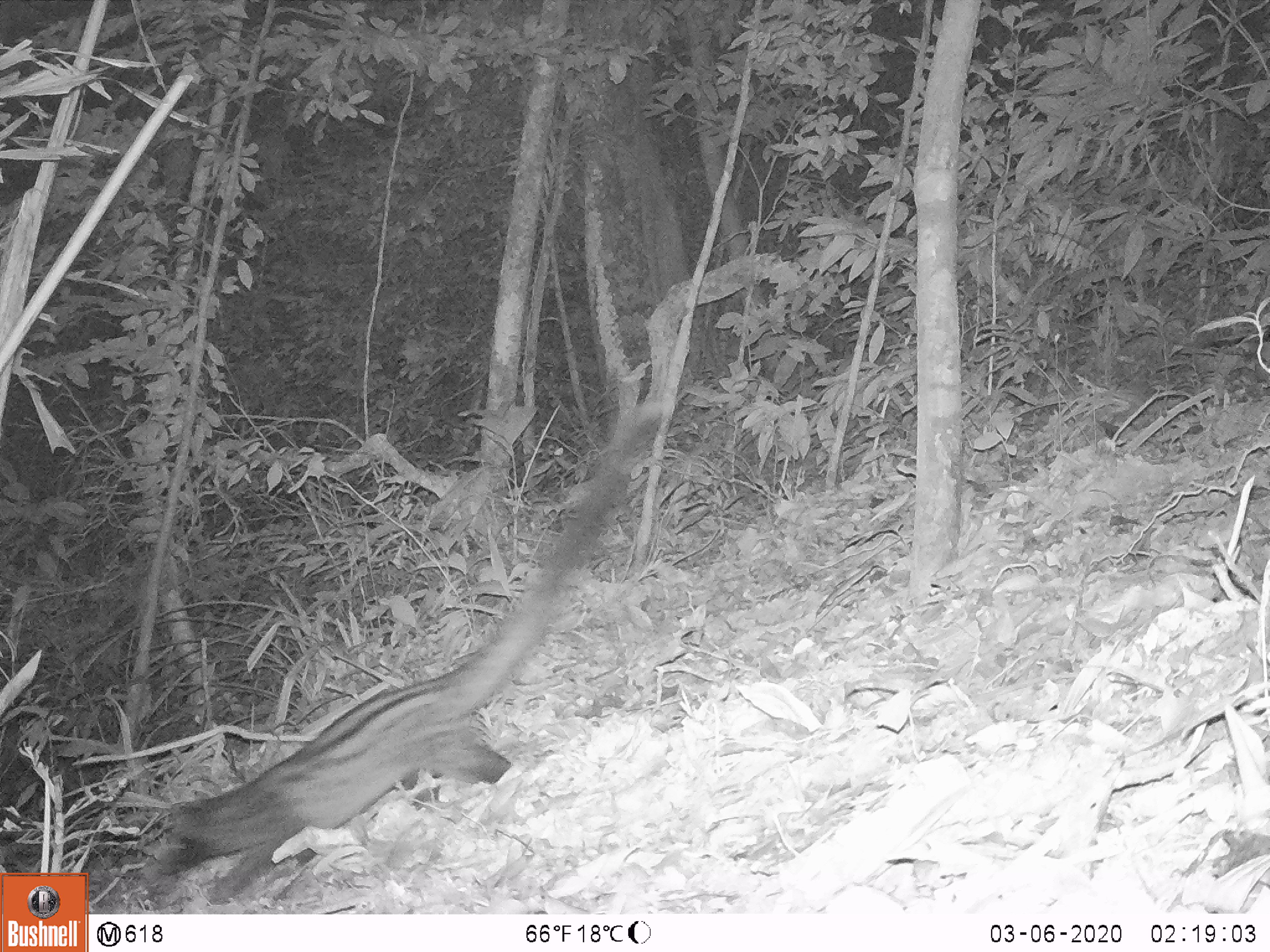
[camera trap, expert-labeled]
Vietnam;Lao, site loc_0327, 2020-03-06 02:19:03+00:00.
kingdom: Animalia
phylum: Chordata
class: Mammalia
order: Carnivora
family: Viverridae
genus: Paradoxurus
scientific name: Paradoxurus hermaphroditus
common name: common palm civet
Common palm civet (Paradoxurus hermaphroditus). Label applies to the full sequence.